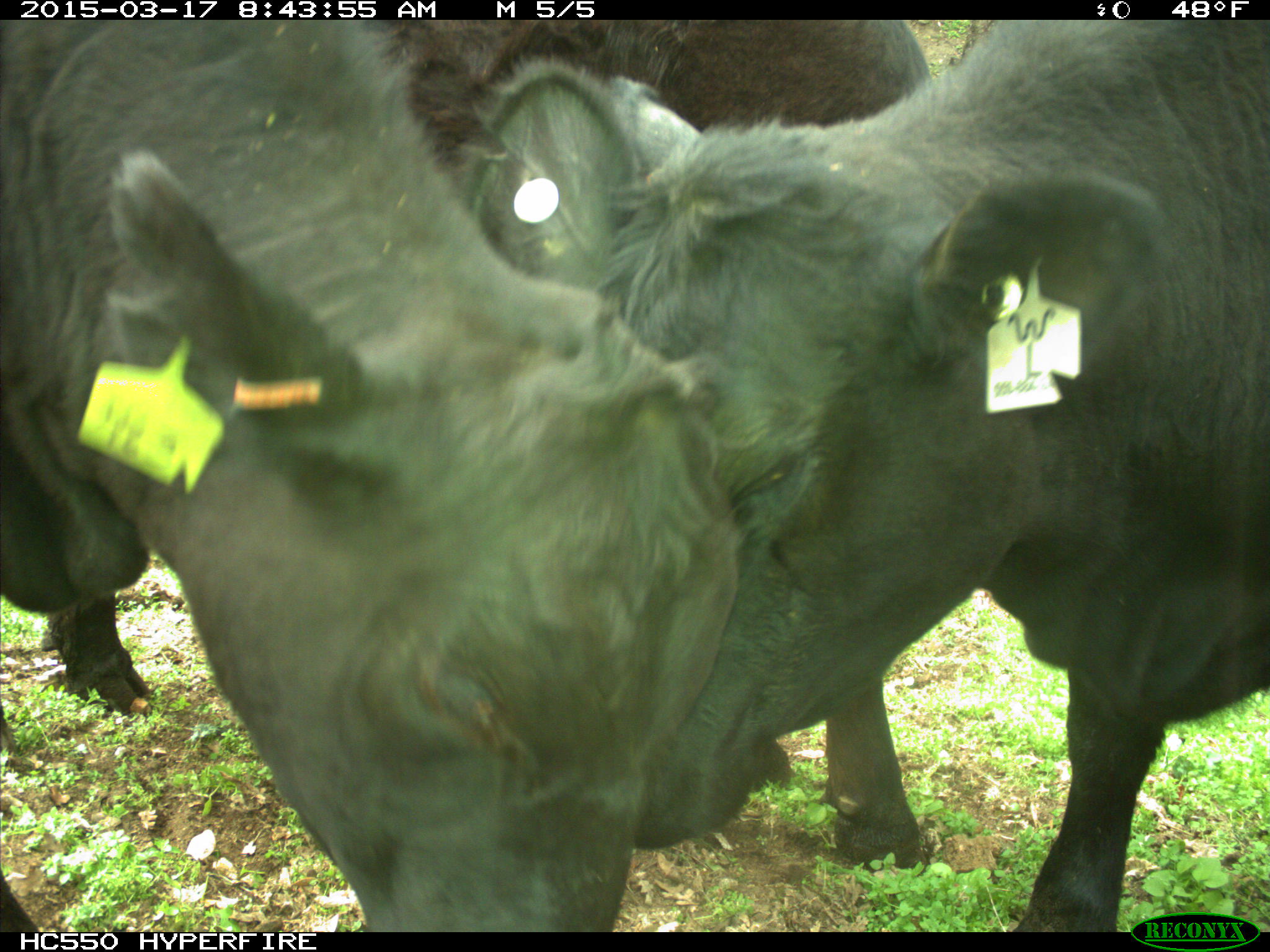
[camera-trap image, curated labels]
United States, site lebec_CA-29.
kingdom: Animalia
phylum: Chordata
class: Mammalia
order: Artiodactyla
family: Bovidae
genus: Bos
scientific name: Bos taurus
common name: domestic cow